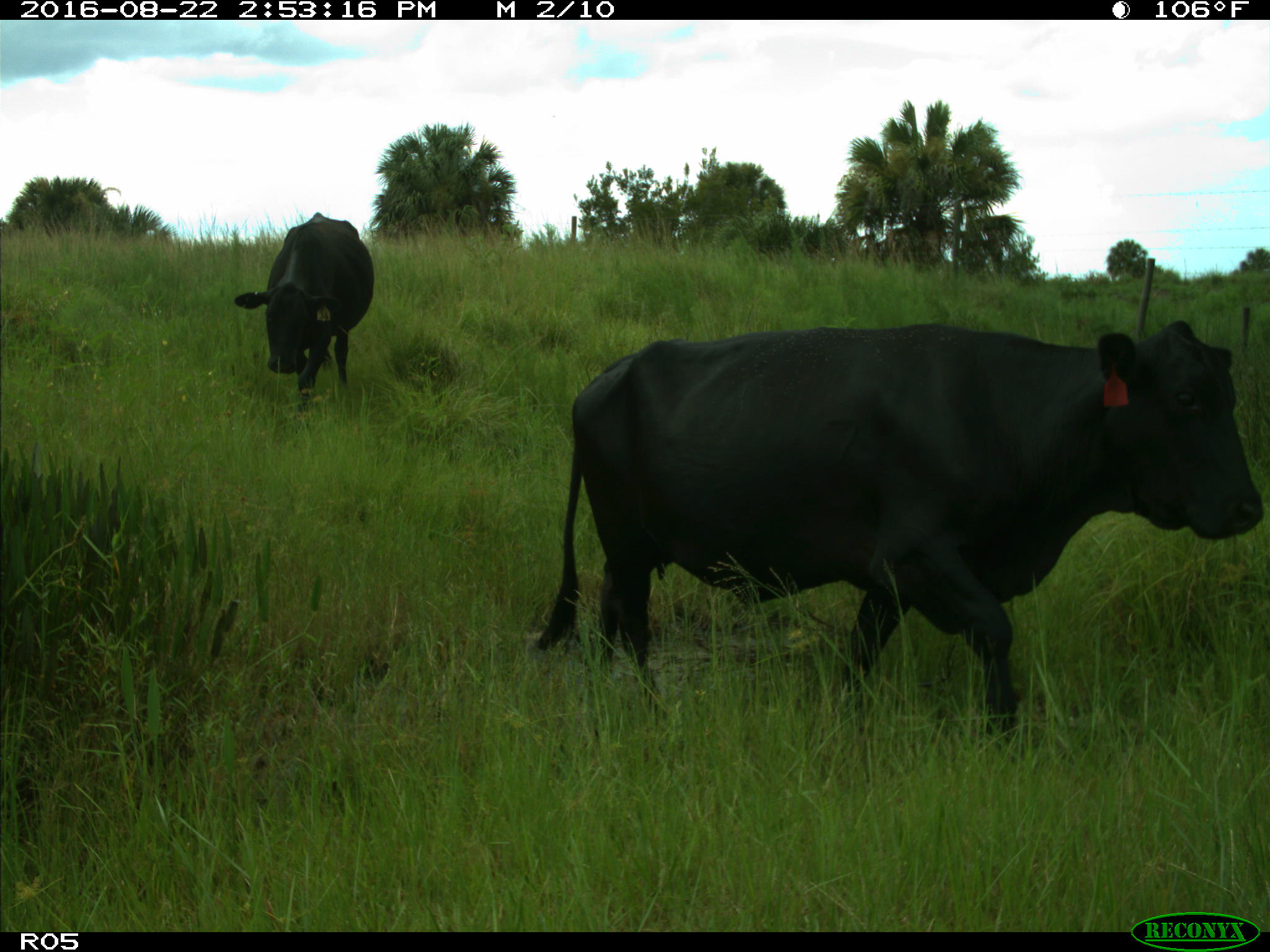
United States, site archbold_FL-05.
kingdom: Animalia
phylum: Chordata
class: Mammalia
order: Artiodactyla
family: Bovidae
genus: Bos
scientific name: Bos taurus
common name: domestic cow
Bos taurus (domestic cow).